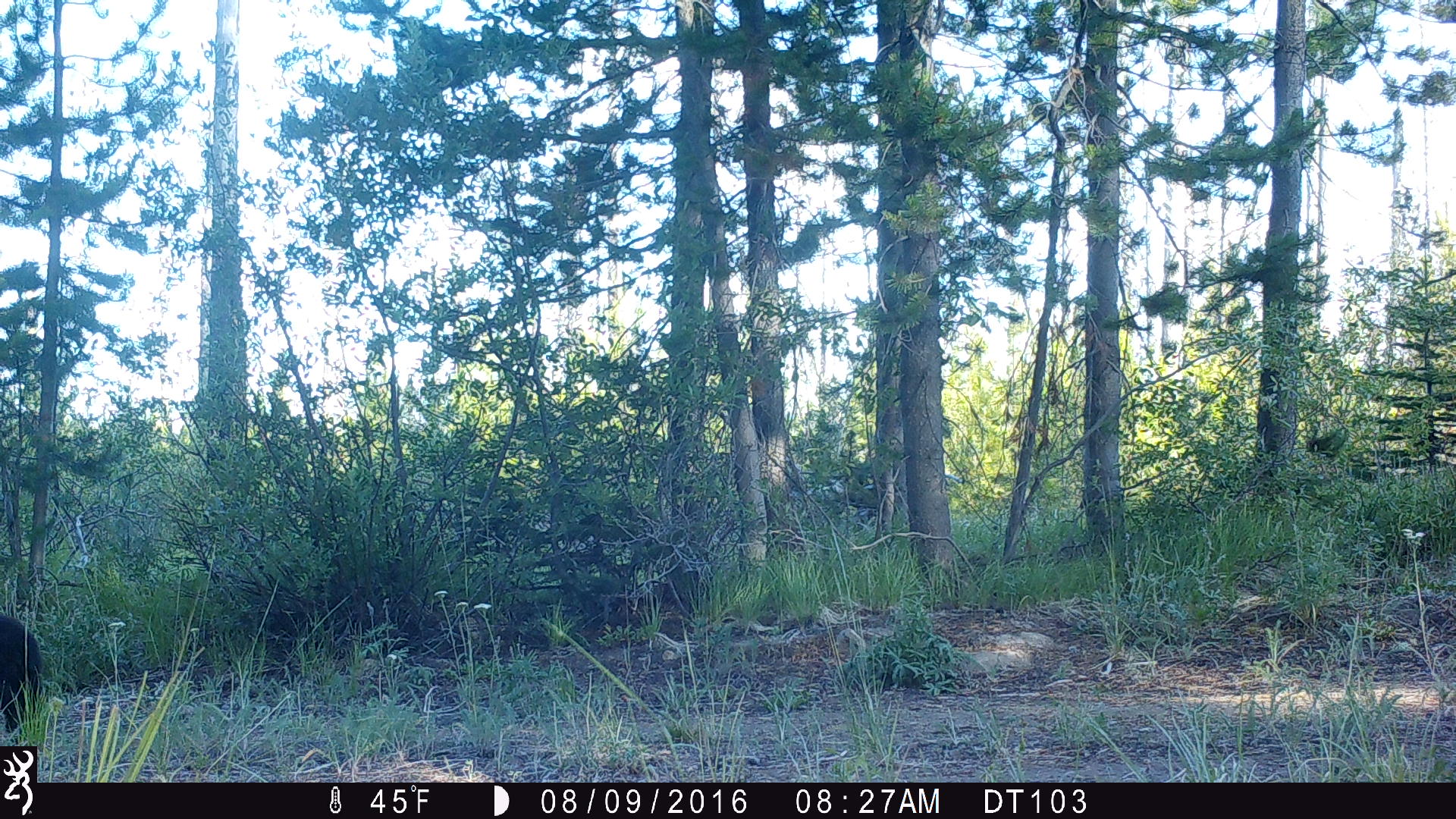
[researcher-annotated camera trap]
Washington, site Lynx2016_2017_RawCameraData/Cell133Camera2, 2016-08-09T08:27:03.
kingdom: Animalia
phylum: Chordata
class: Mammalia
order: Carnivora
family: Ursidae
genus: Ursus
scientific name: Ursus americanus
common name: american black bear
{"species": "Ursus americanus (american black bear)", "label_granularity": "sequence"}